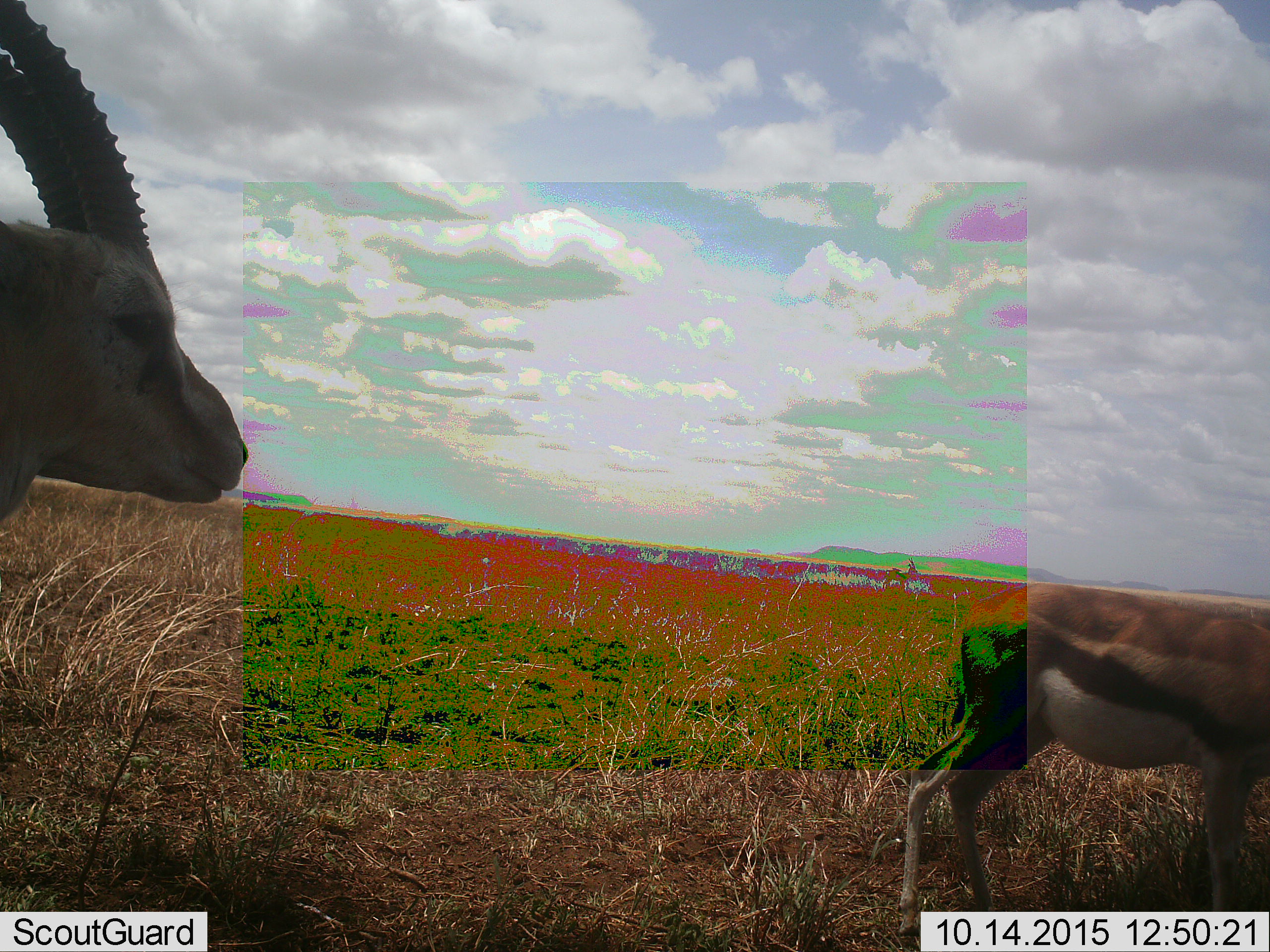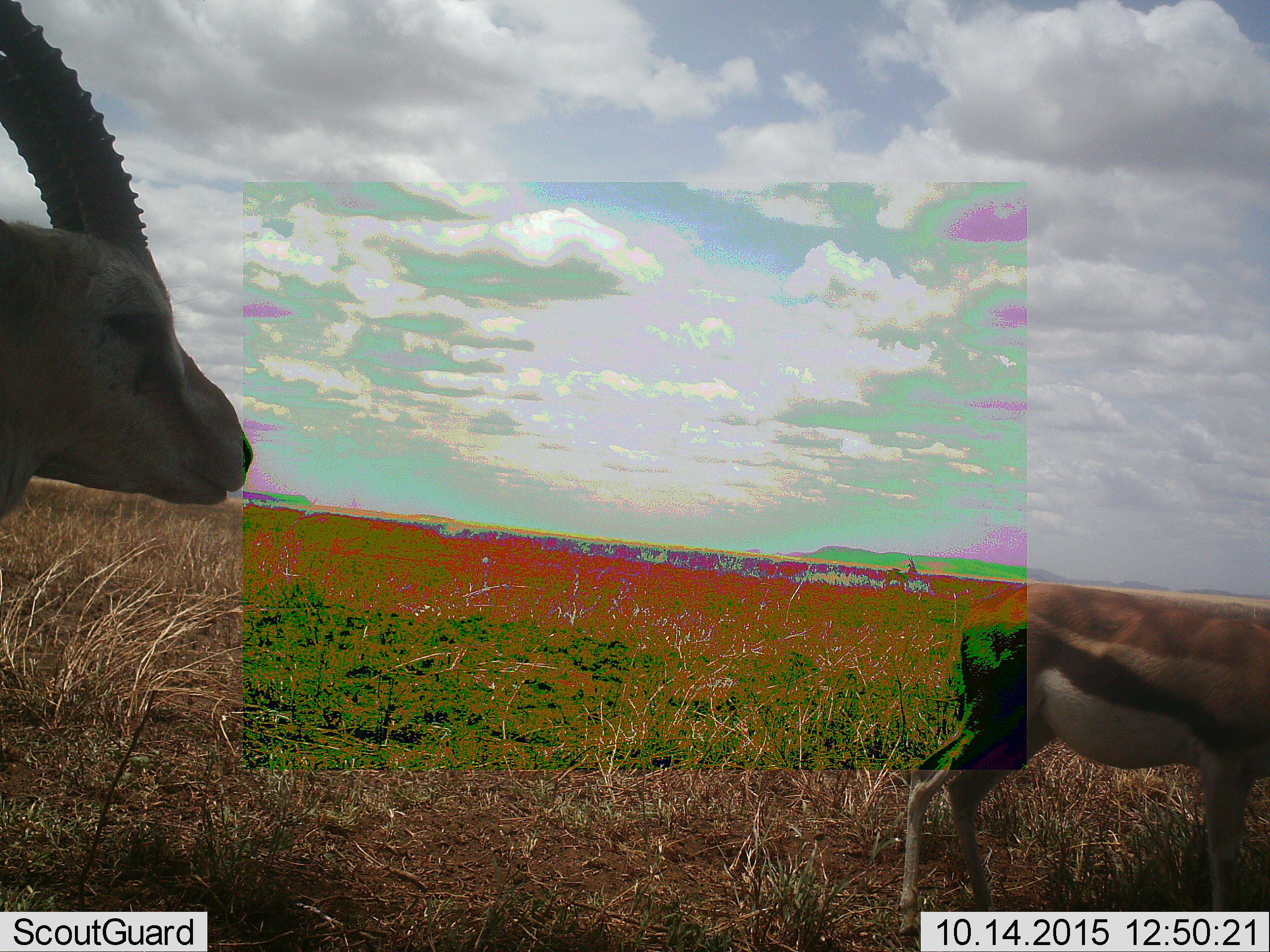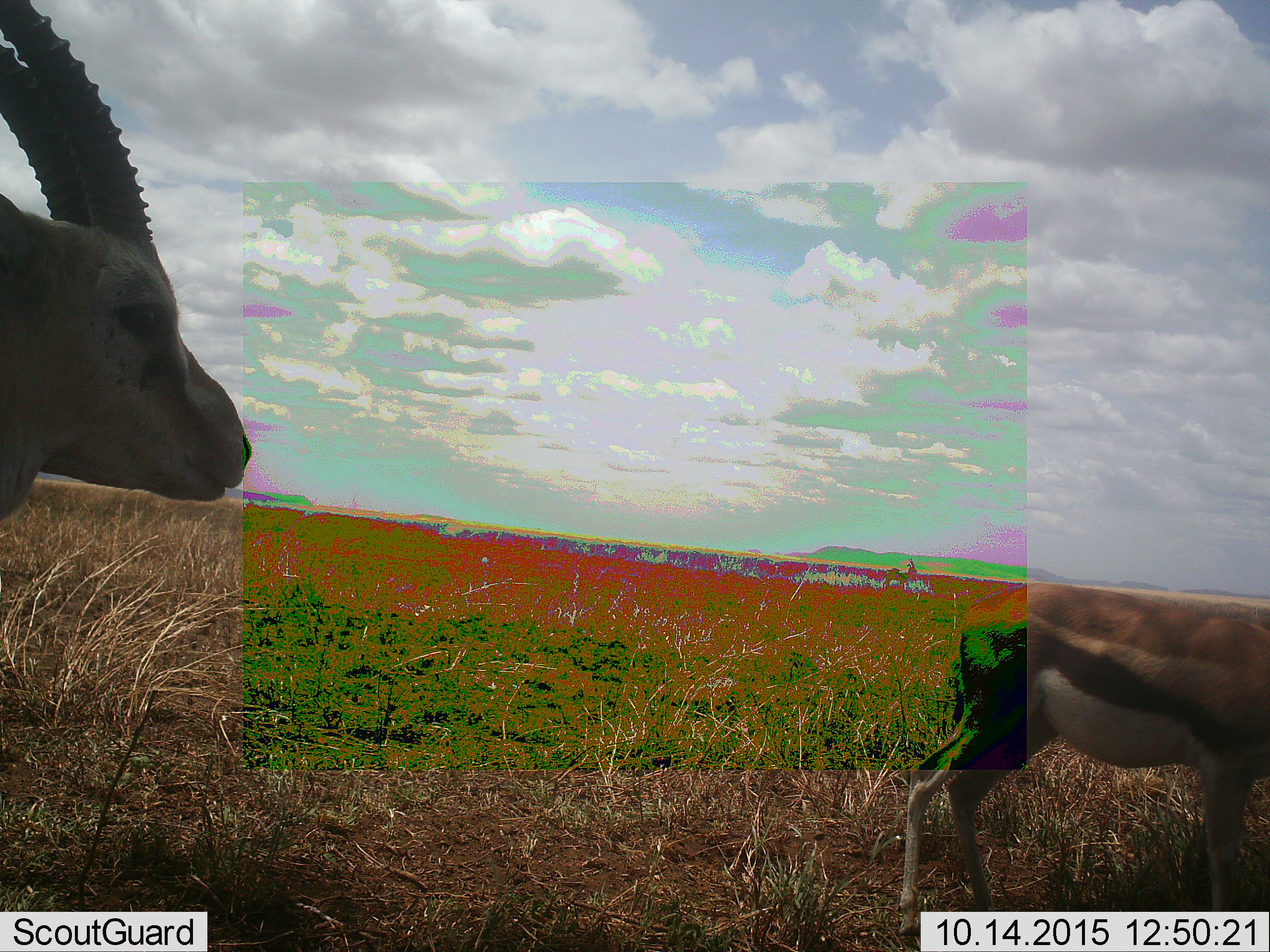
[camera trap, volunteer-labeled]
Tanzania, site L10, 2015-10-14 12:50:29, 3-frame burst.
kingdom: Animalia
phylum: Chordata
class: Mammalia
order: Artiodactyla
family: Bovidae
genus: Eudorcas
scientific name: Eudorcas thomsonii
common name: thomson's gazelle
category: gazellethomsons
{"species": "gazellethomsons (thomson's gazelle) (Eudorcas thomsonii)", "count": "2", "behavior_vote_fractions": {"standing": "78%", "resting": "0%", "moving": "33%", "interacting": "0%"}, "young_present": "0%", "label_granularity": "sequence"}